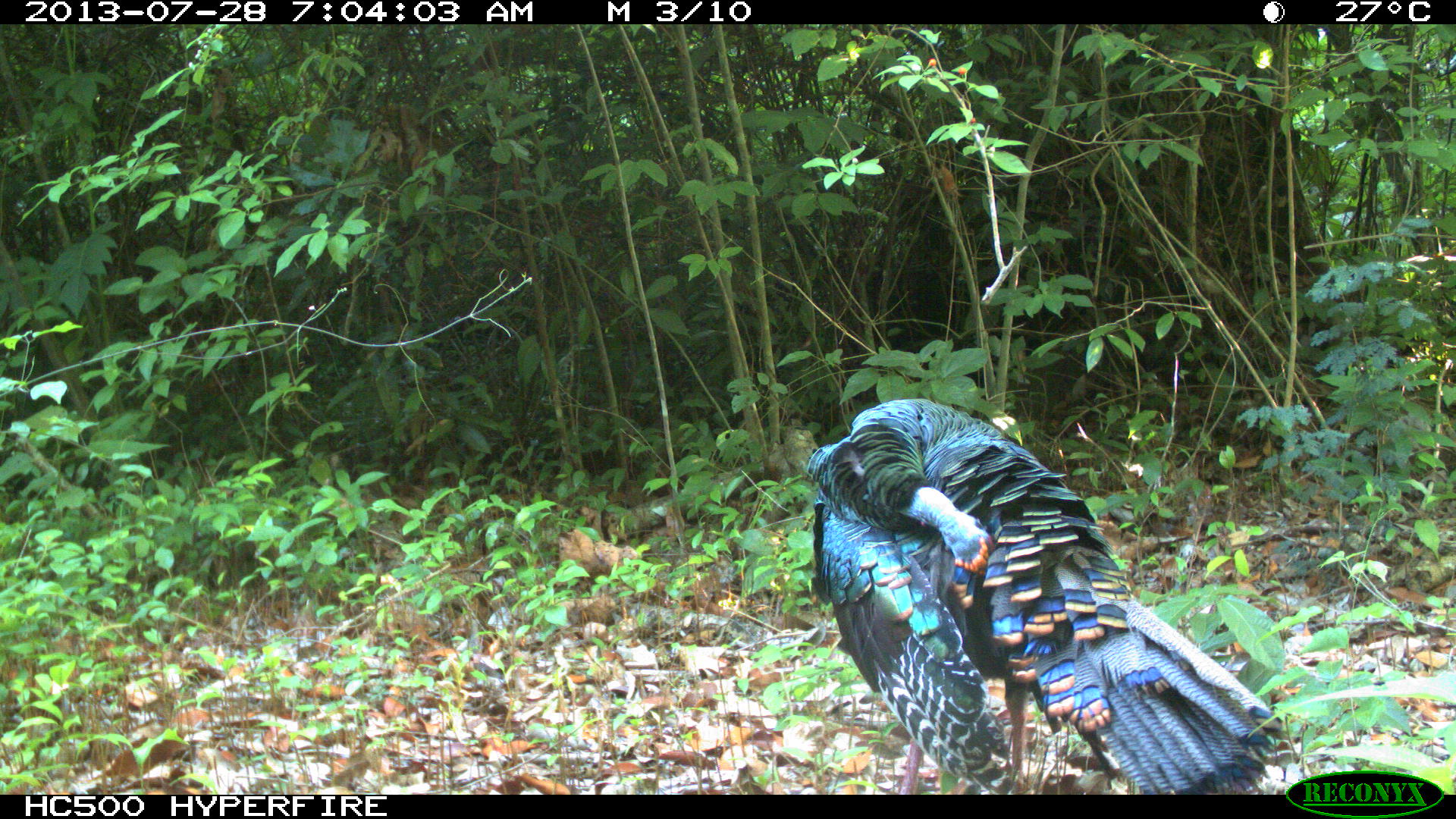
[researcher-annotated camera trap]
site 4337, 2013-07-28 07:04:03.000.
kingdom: Animalia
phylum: Chordata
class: Aves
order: Galliformes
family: Phasianidae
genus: Meleagris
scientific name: Meleagris ocellata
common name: ocellated turkey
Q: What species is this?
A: Meleagris ocellata (ocellated turkey).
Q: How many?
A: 1.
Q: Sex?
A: Male.